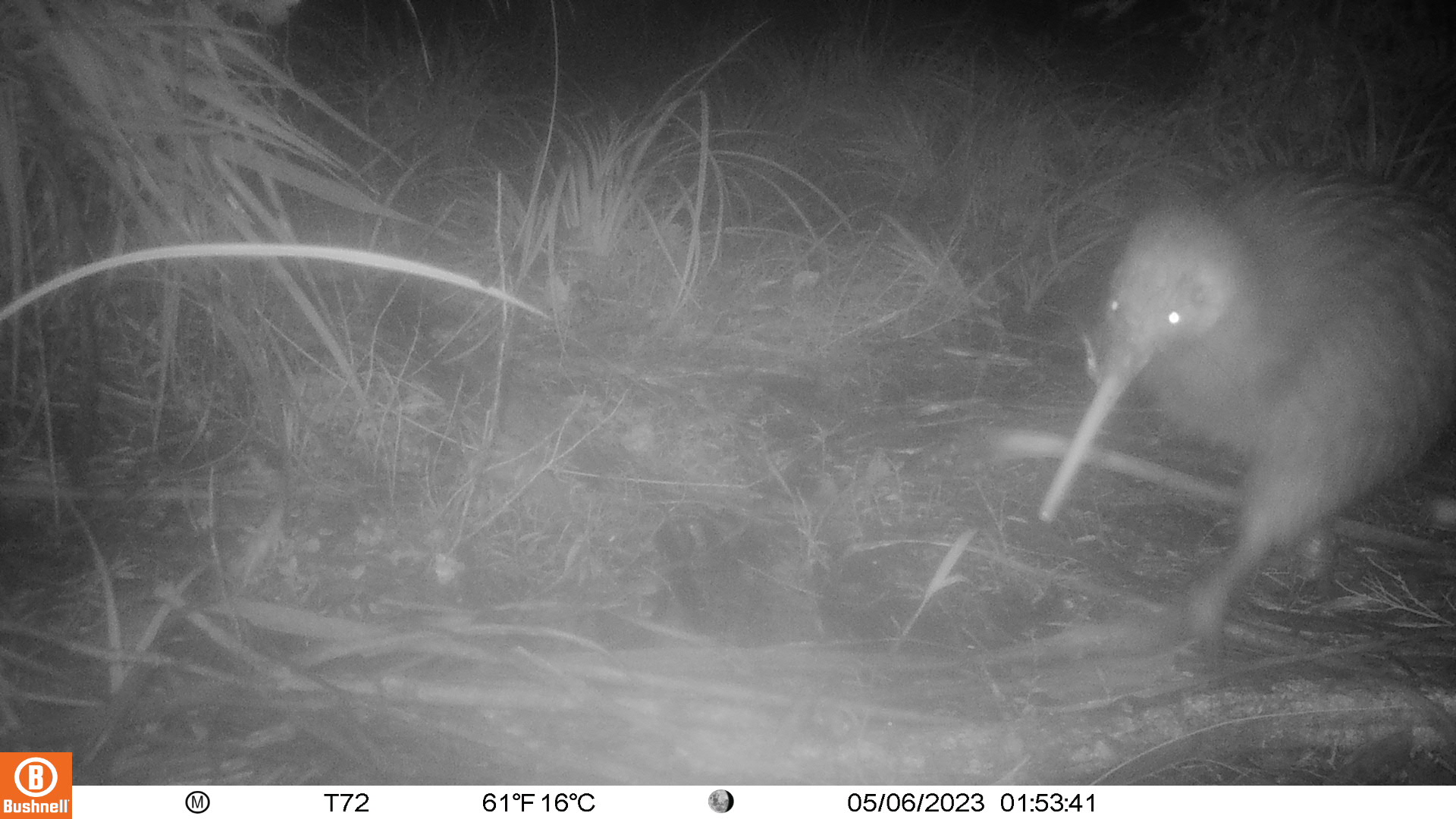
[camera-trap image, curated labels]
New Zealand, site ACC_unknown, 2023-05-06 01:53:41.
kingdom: Animalia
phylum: Chordata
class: Aves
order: Apterygiformes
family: Apterygidae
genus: Apteryx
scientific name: Apteryx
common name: kiwi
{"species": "kiwi (Apteryx)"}